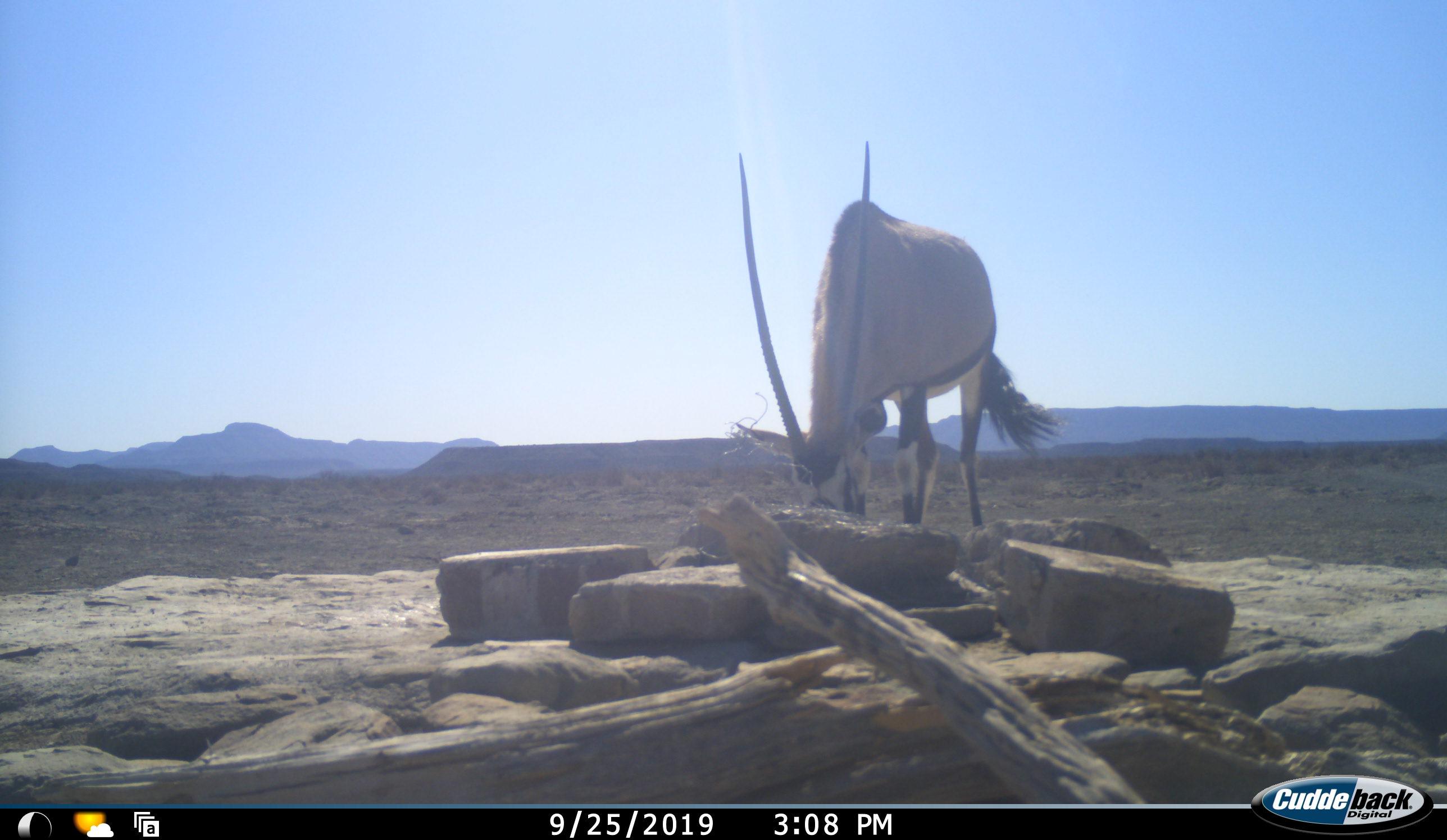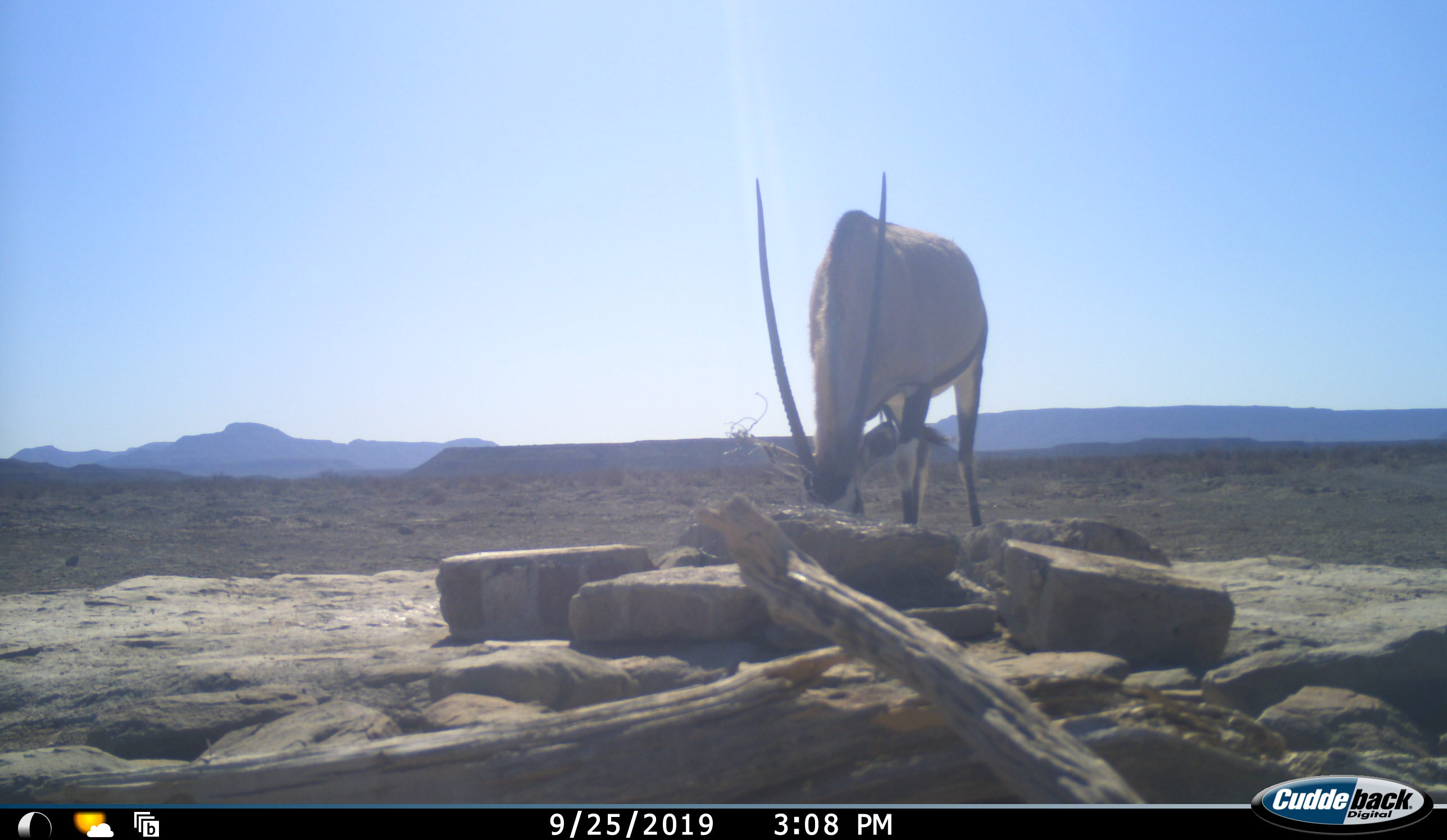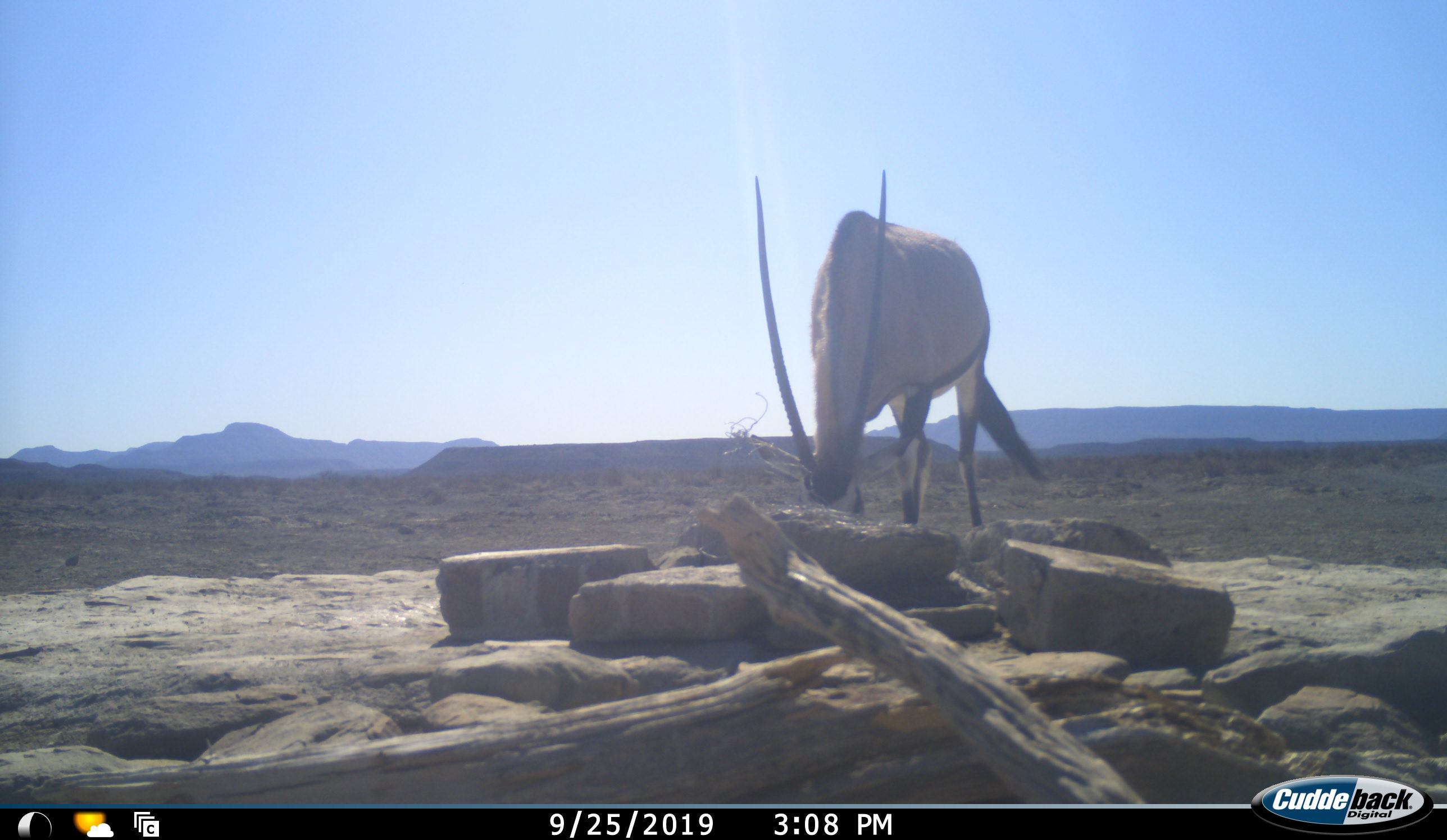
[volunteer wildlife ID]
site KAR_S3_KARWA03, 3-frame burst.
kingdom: Animalia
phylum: Chordata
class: Mammalia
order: Artiodactyla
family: Bovidae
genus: Oryx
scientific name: Oryx gazella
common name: gemsbok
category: oryx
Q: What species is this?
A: Oryx (gemsbok) (Oryx gazella).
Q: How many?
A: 1.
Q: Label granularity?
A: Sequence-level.